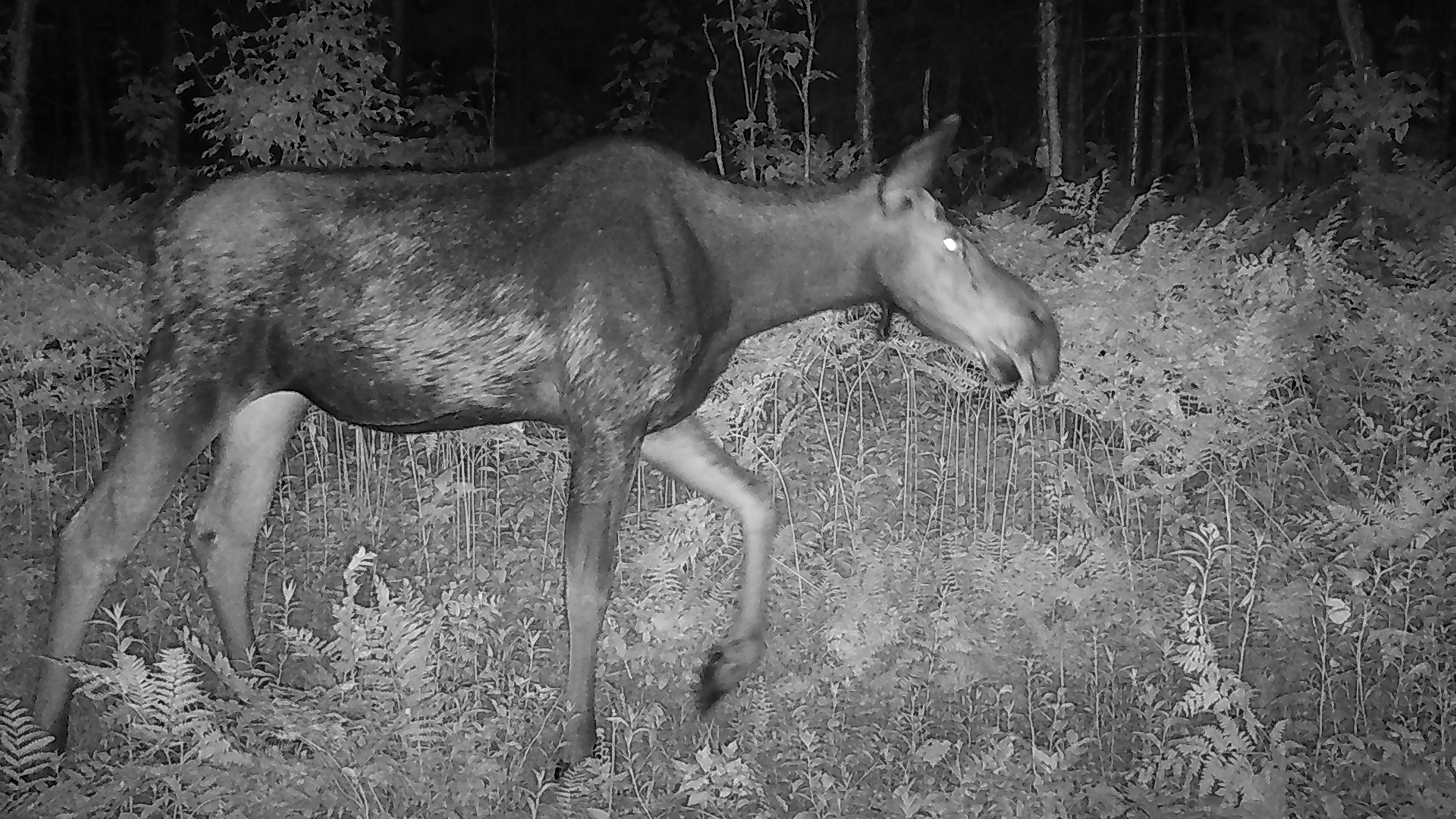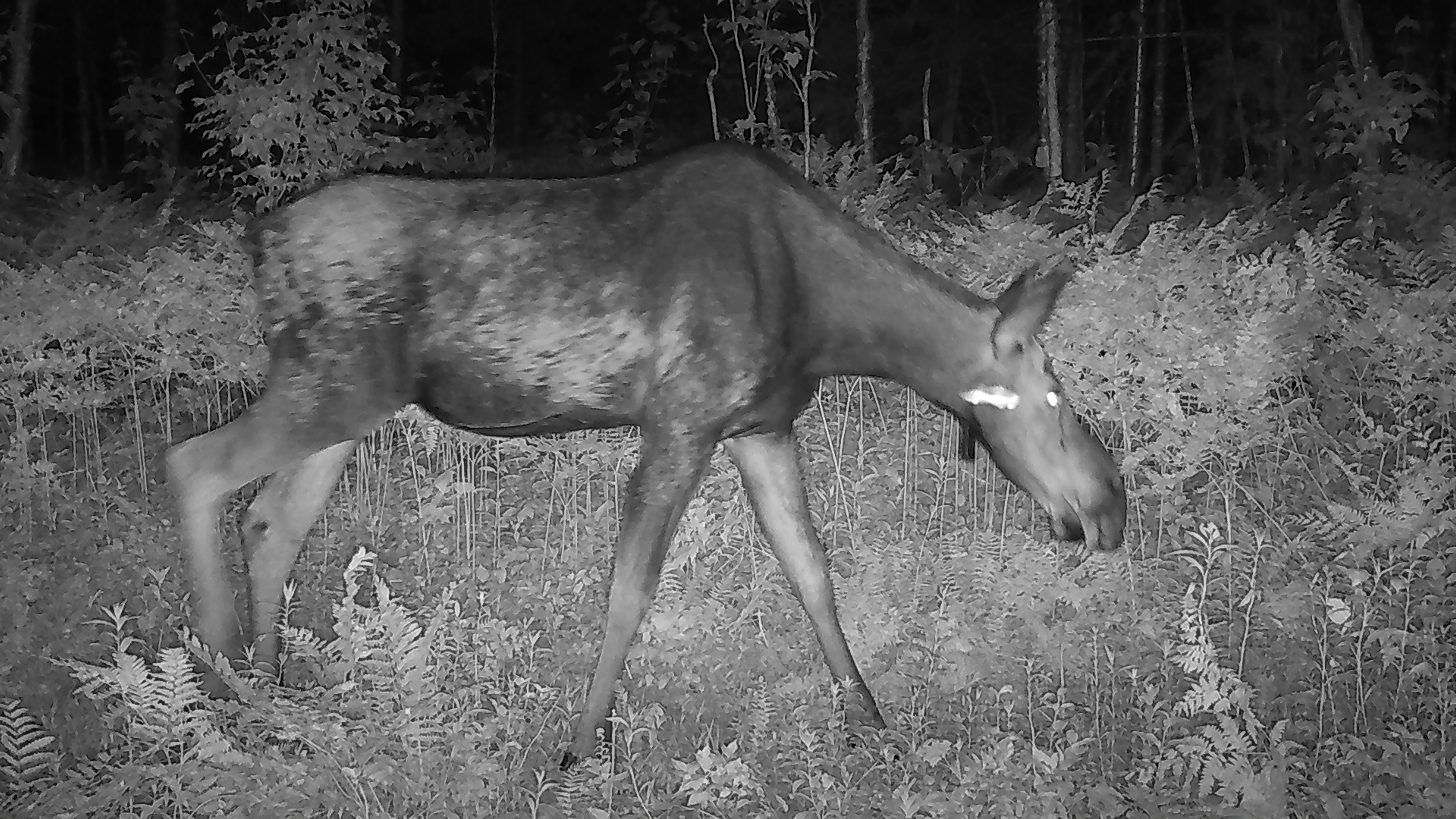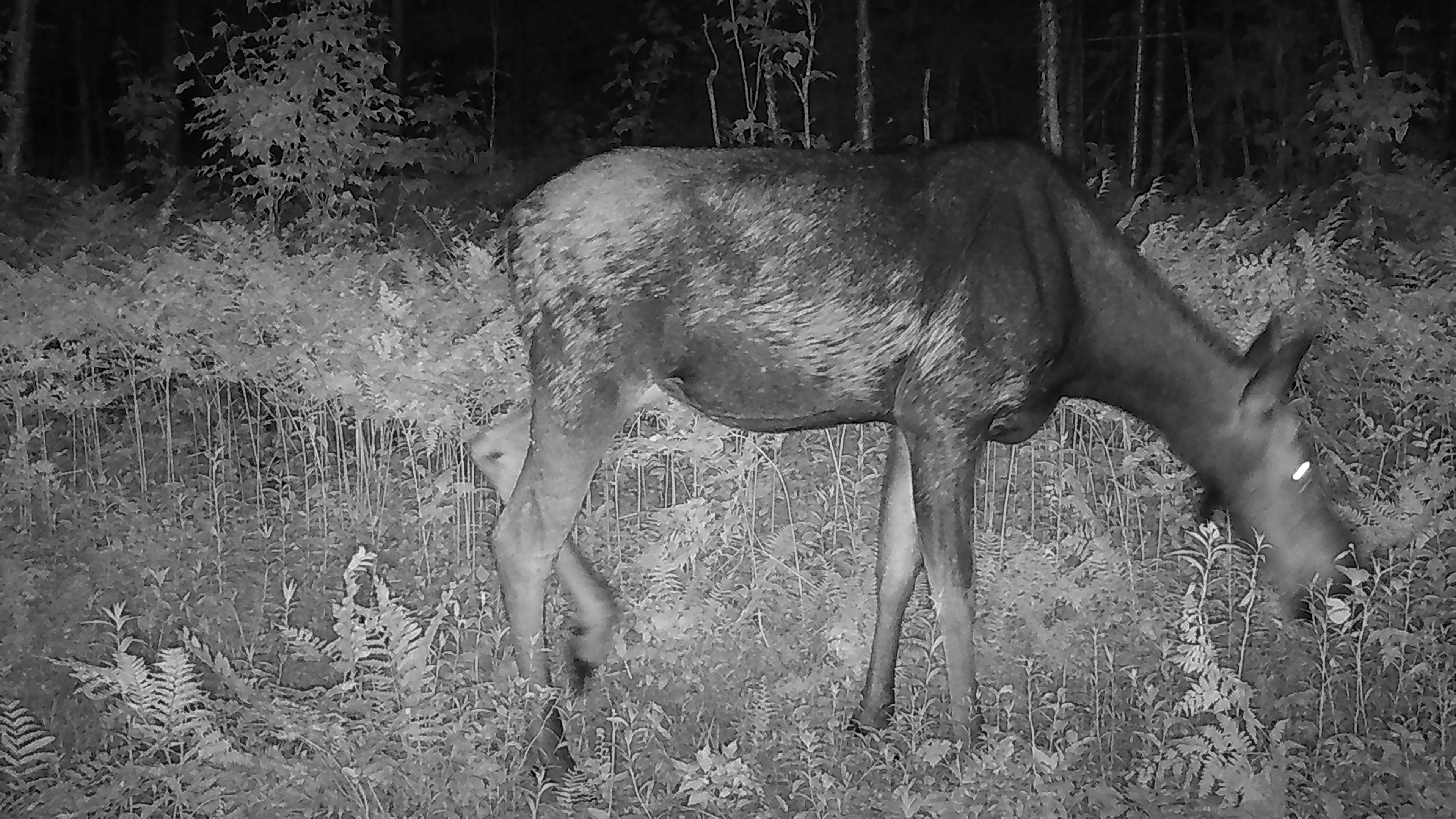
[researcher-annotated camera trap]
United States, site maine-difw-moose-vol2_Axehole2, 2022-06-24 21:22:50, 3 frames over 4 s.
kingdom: Animalia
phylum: Chordata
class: Mammalia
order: Artiodactyla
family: Cervidae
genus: Alces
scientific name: Alces alces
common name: moose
Moose (Alces alces).